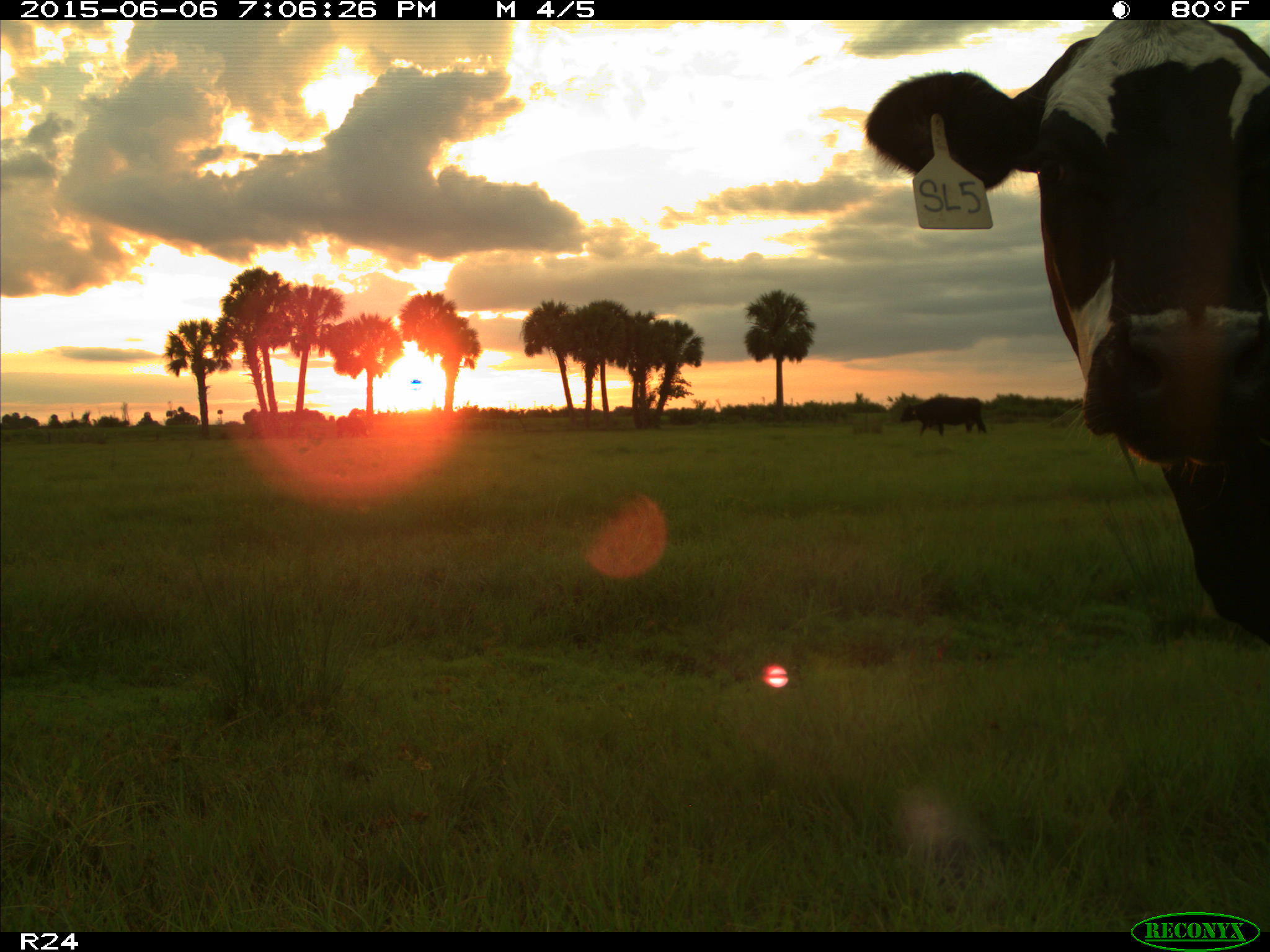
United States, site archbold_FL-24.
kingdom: Animalia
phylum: Chordata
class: Mammalia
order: Artiodactyla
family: Bovidae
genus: Bos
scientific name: Bos taurus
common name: domestic cow